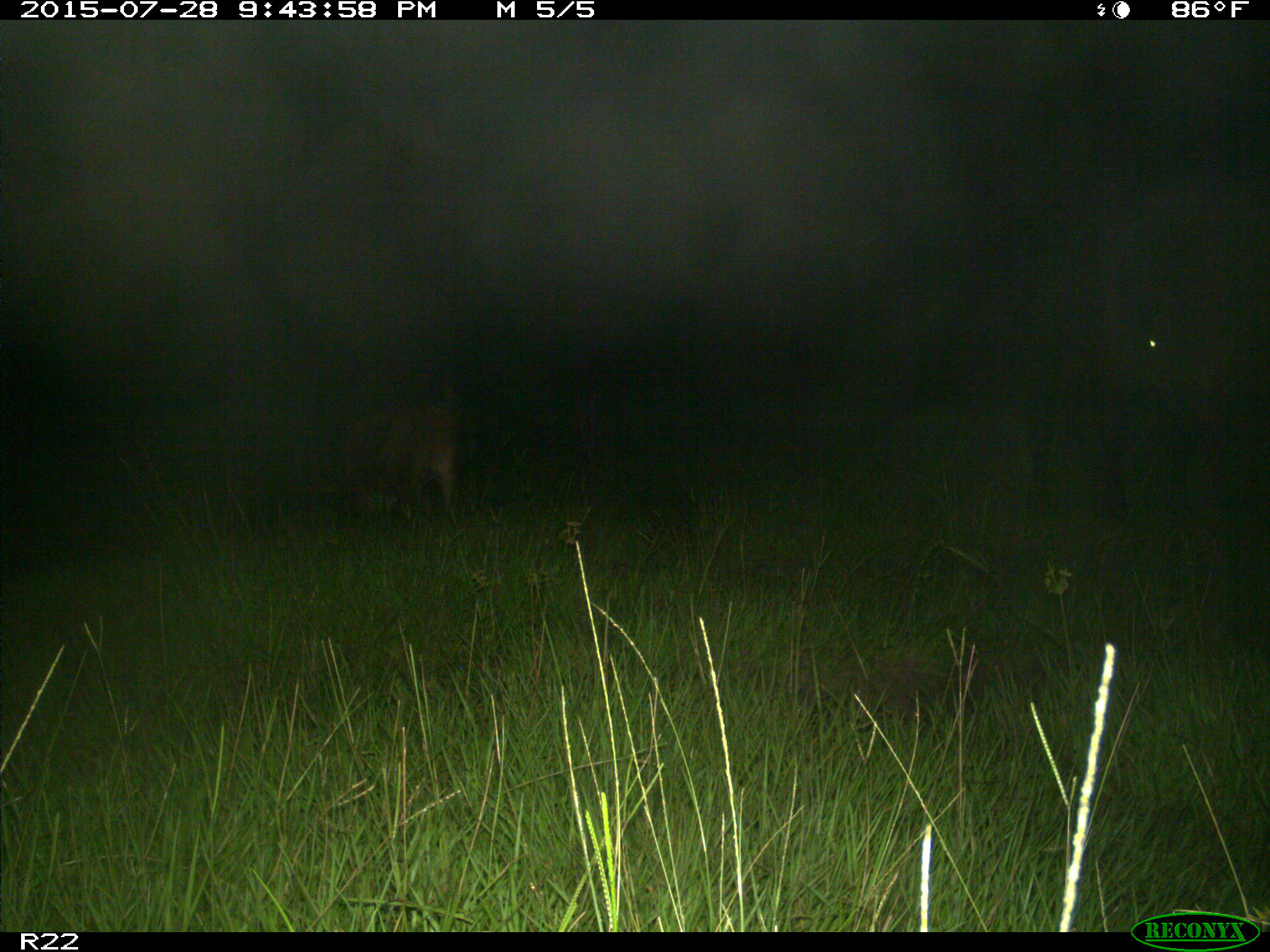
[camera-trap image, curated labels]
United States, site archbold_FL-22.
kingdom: Animalia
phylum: Chordata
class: Mammalia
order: Artiodactyla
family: Bovidae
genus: Bos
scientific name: Bos taurus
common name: domestic cow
Bos taurus (domestic cow).